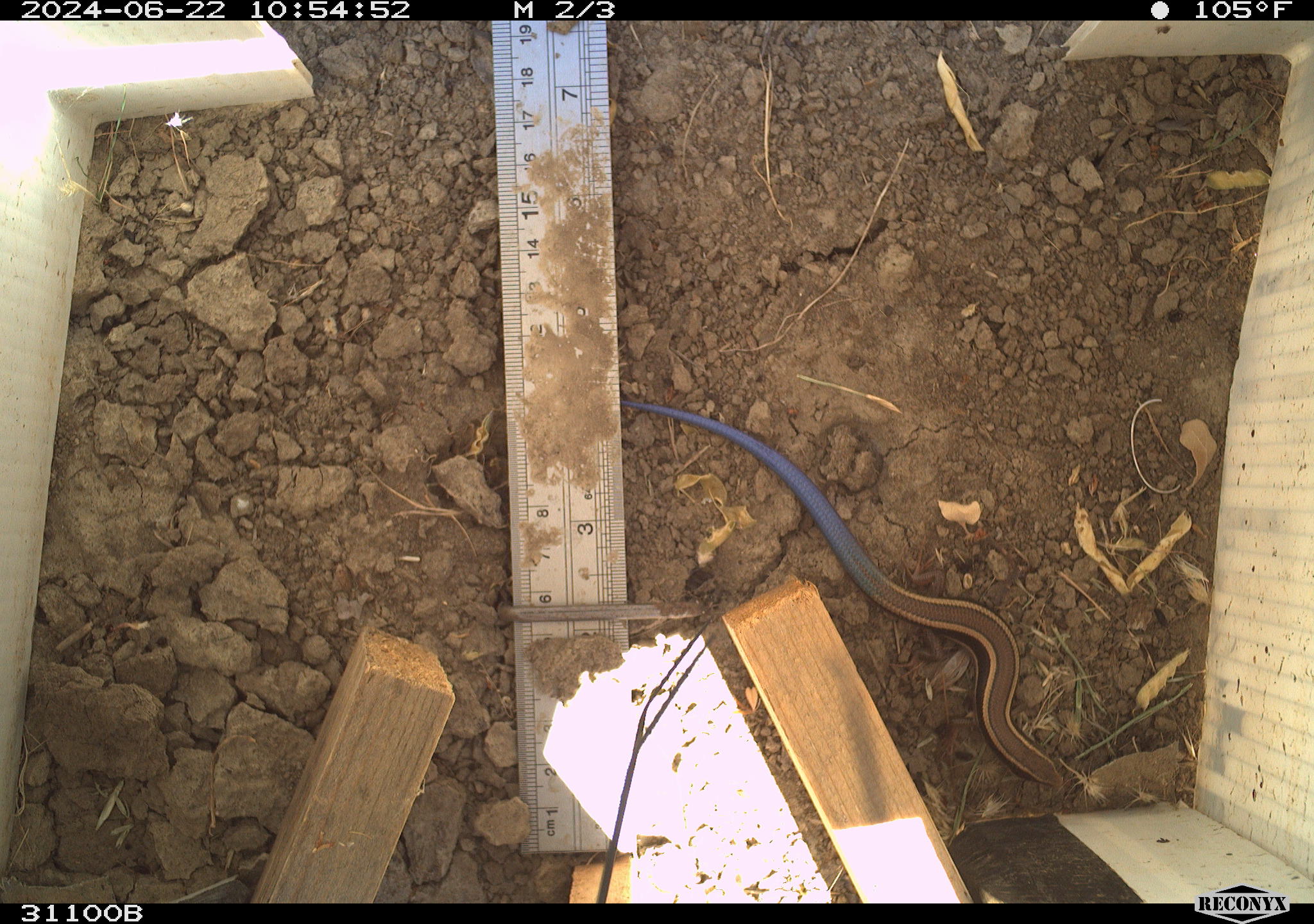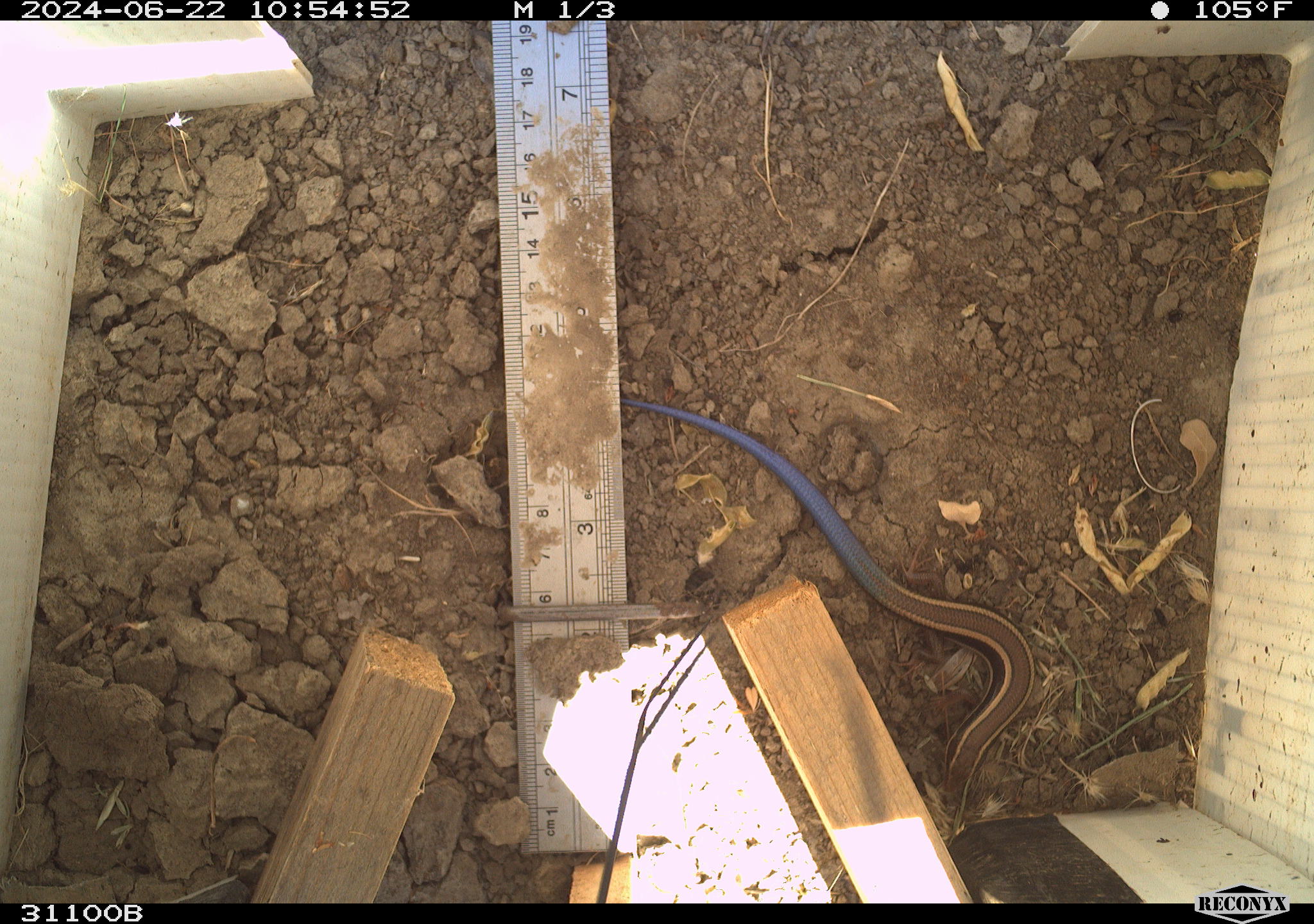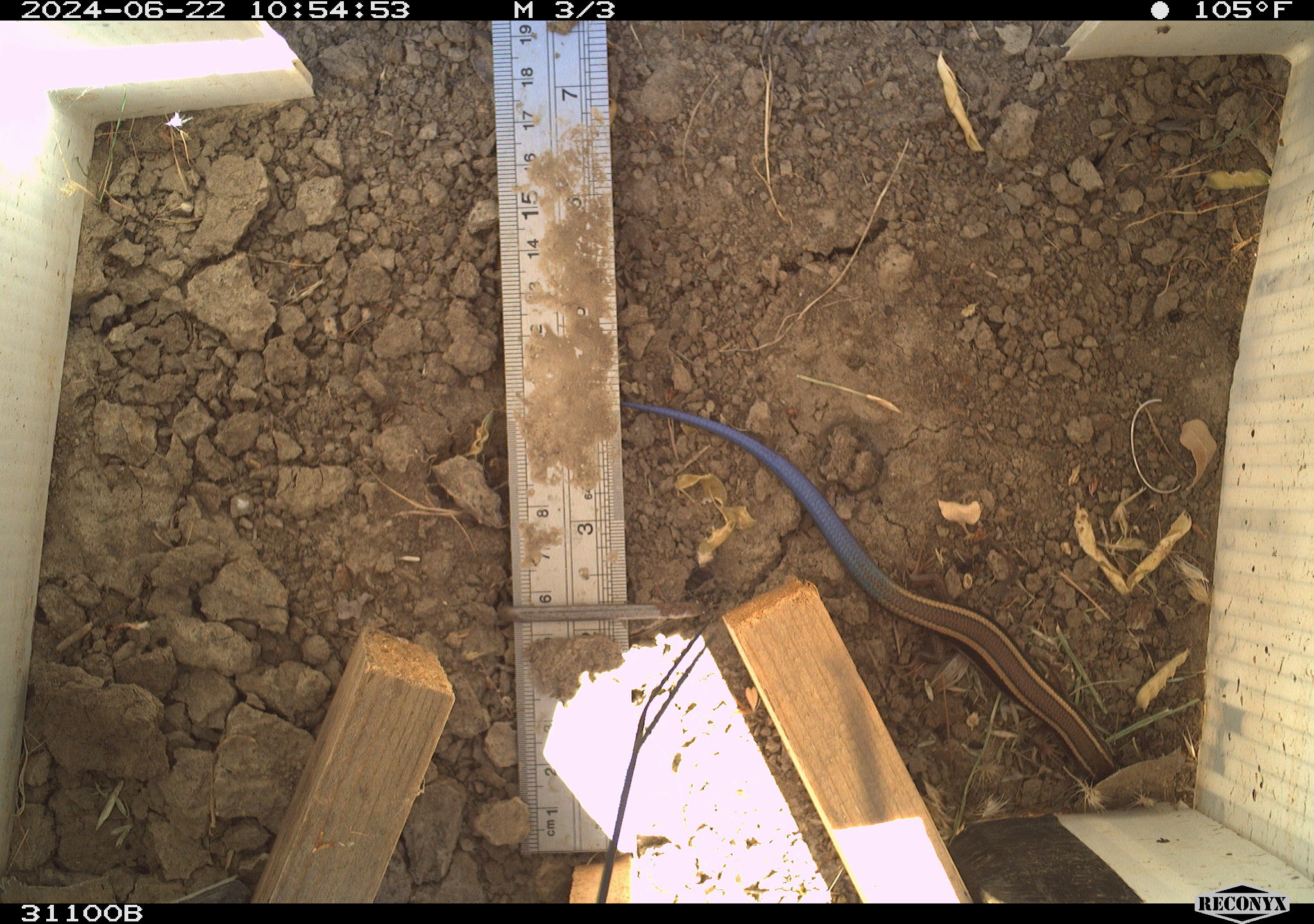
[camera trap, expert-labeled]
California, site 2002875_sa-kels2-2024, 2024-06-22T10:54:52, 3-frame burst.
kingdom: Animalia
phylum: Chordata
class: Reptilia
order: Squamata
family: Scincidae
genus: Plestiodon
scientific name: Plestiodon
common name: blue-tailed skinks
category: plestiodon species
Plestiodon species (blue-tailed skinks) (Plestiodon).